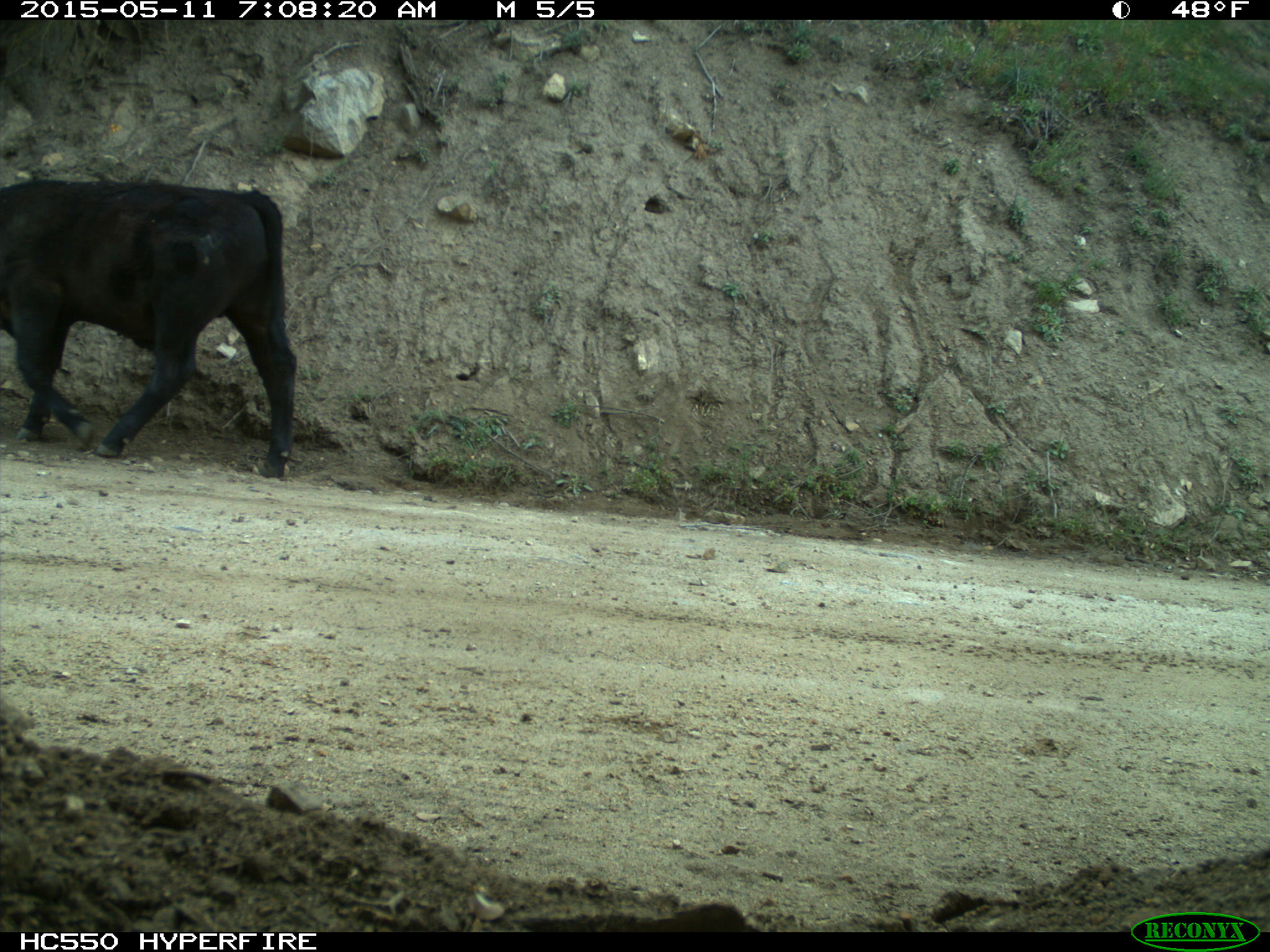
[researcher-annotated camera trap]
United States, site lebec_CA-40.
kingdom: Animalia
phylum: Chordata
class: Mammalia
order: Artiodactyla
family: Bovidae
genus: Bos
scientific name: Bos taurus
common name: domestic cow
Bos taurus (domestic cow).